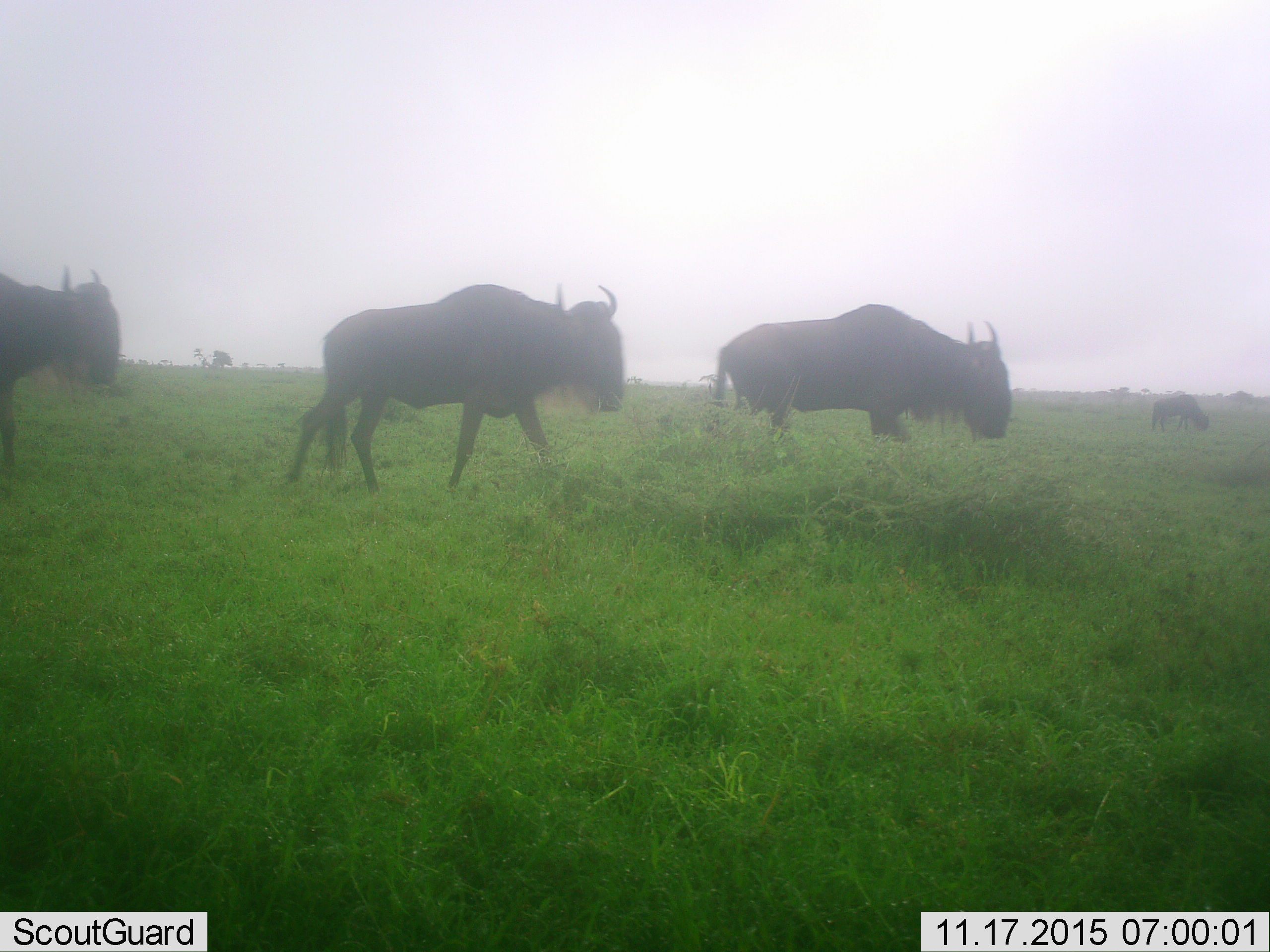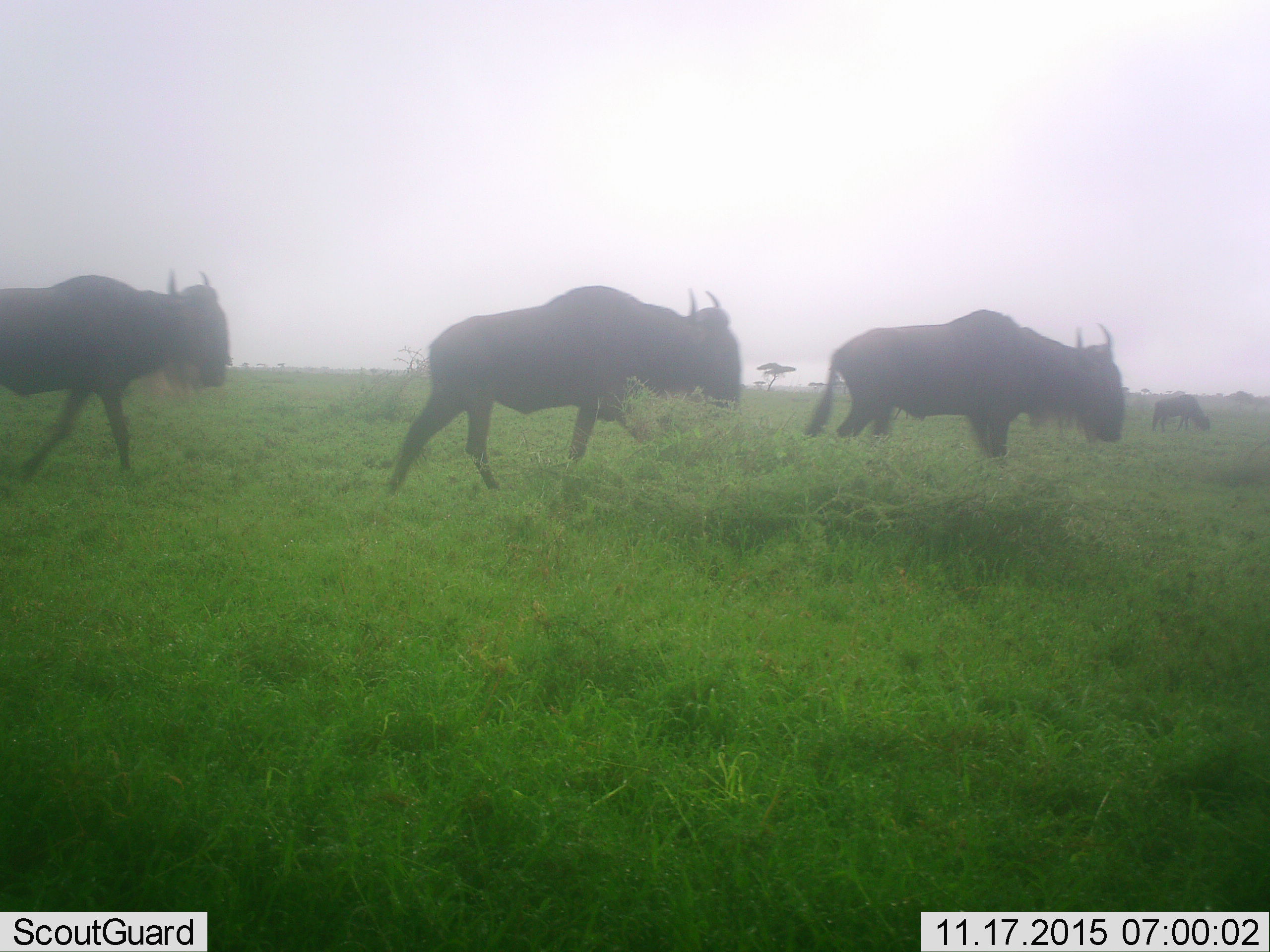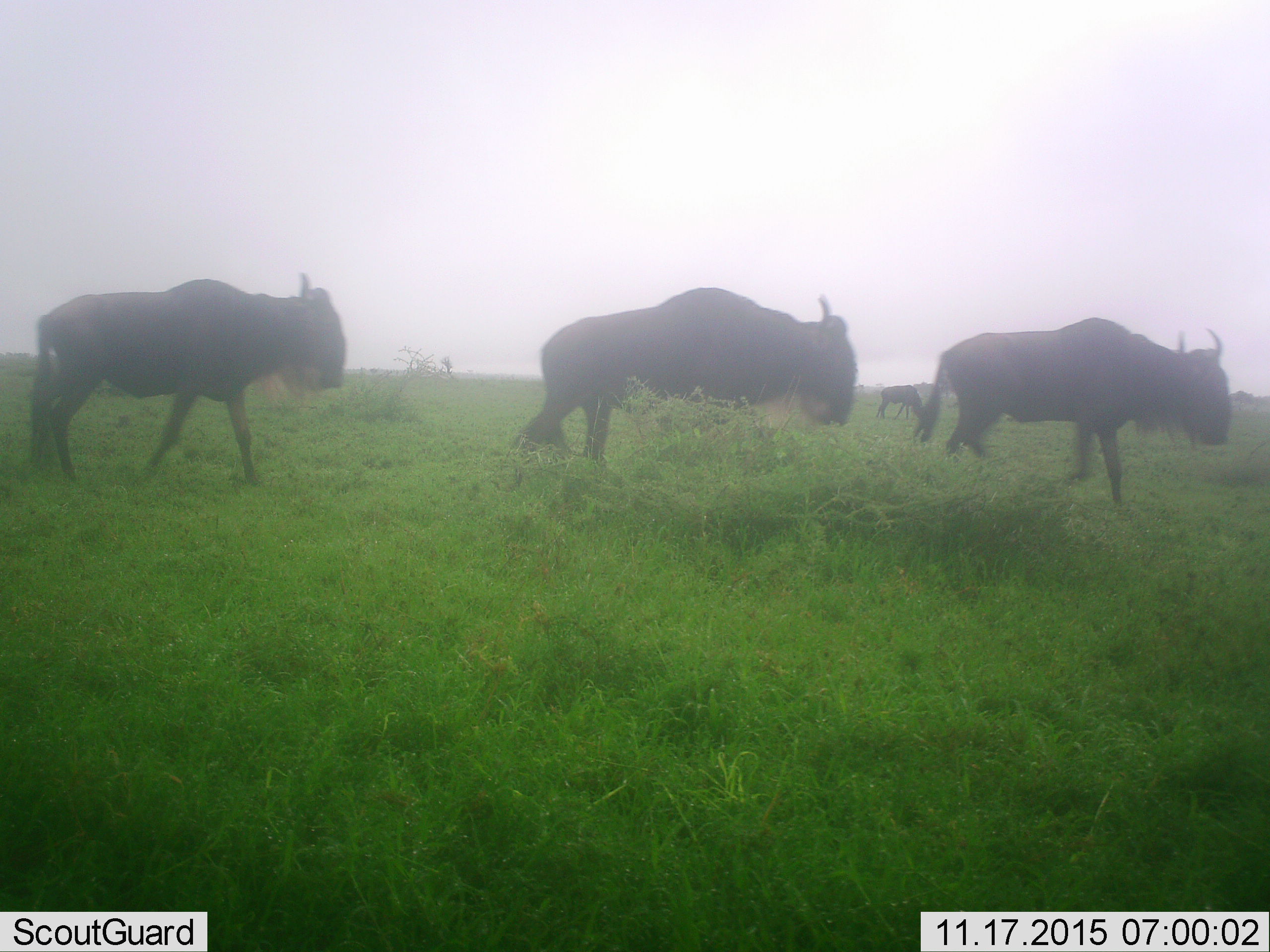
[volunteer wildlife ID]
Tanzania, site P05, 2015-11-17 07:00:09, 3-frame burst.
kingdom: Animalia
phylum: Chordata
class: Mammalia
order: Artiodactyla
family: Bovidae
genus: Connochaetes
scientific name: Connochaetes taurinus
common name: blue wildebeest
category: wildebeest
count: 5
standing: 30%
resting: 0%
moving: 90%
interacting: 0%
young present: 0%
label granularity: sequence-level